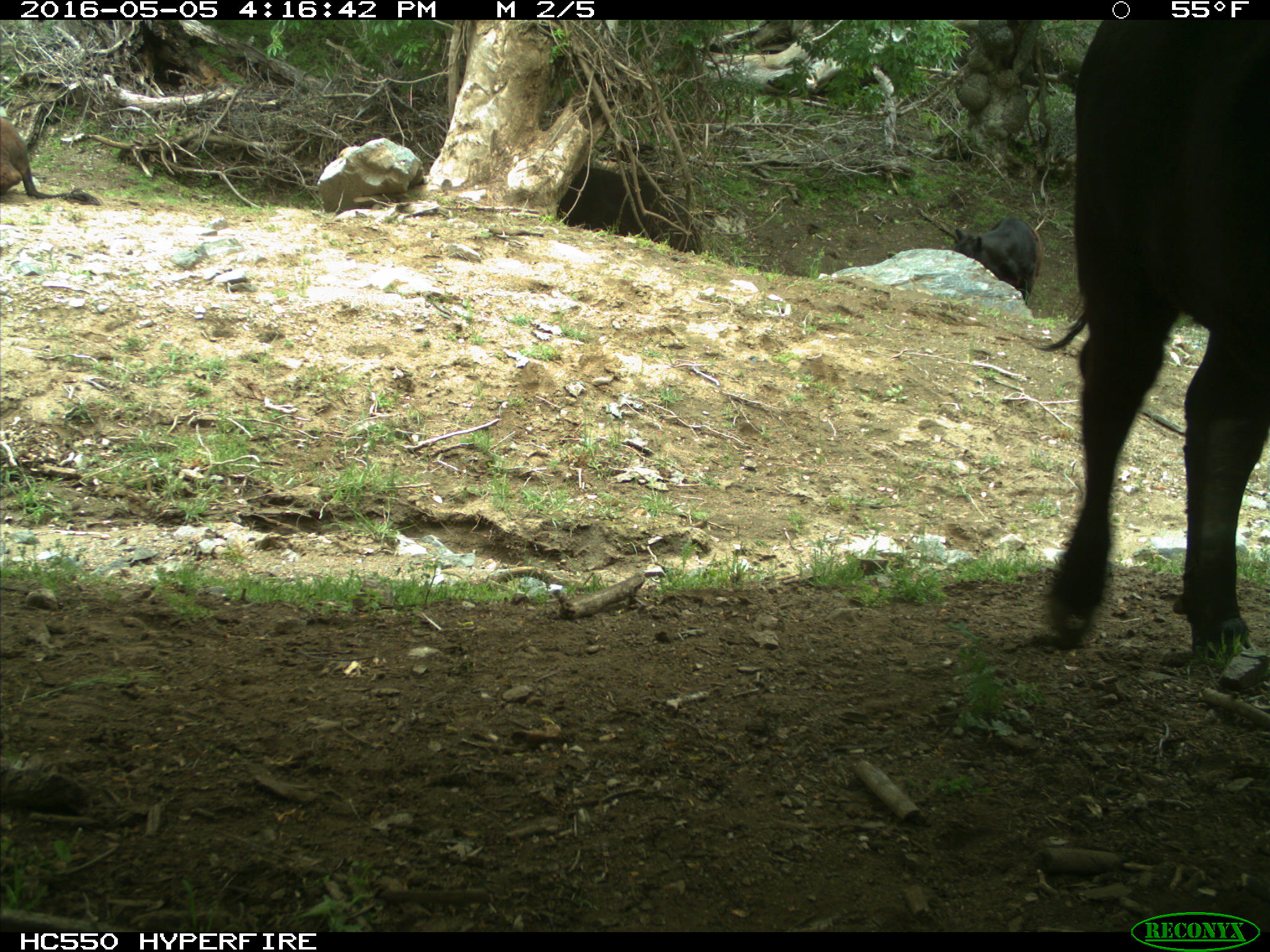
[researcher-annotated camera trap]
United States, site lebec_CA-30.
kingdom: Animalia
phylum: Chordata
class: Mammalia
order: Artiodactyla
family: Bovidae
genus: Bos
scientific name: Bos taurus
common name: domestic cow